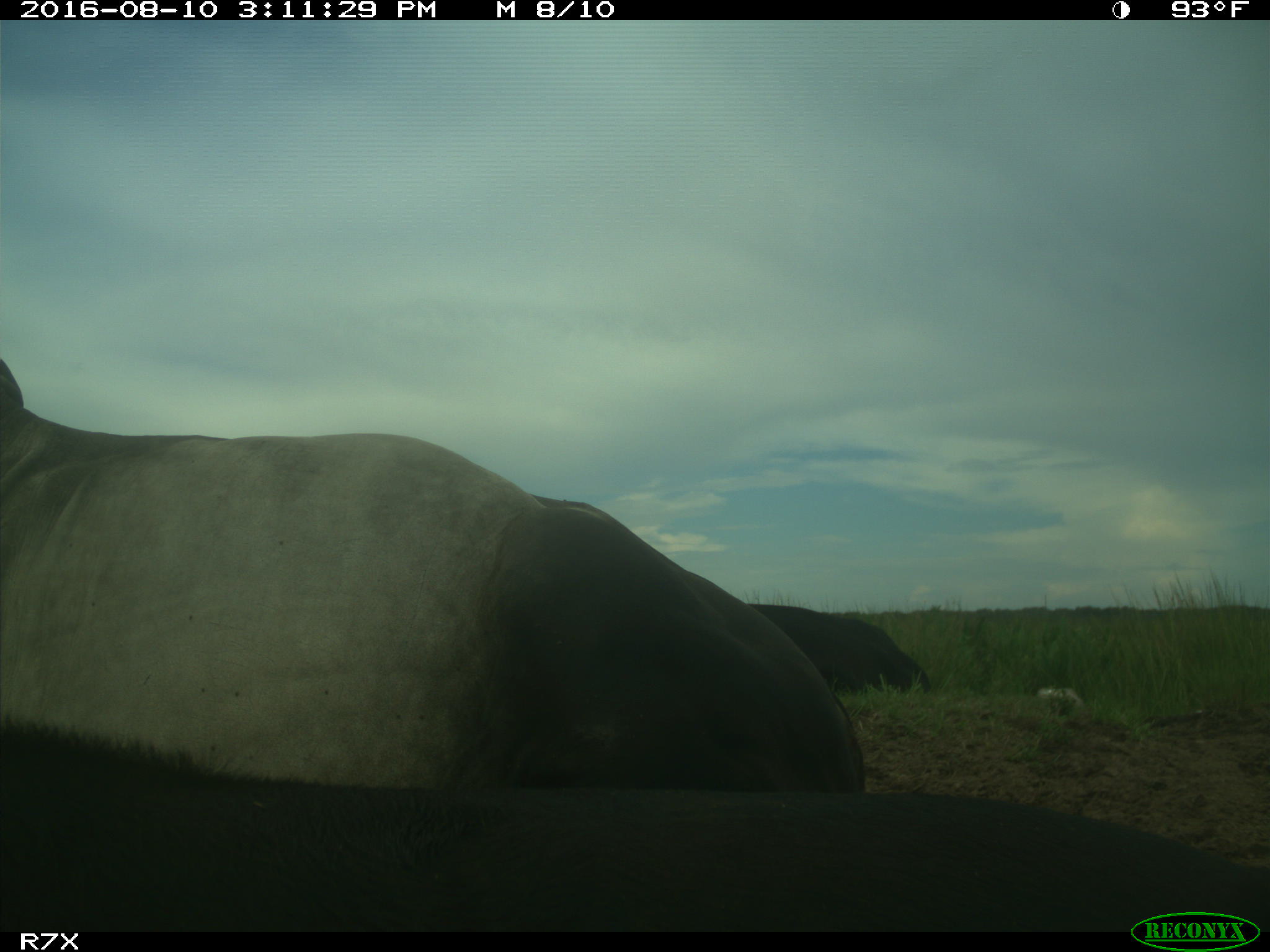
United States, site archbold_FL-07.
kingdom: Animalia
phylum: Chordata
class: Mammalia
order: Artiodactyla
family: Bovidae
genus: Bos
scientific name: Bos taurus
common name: domestic cow